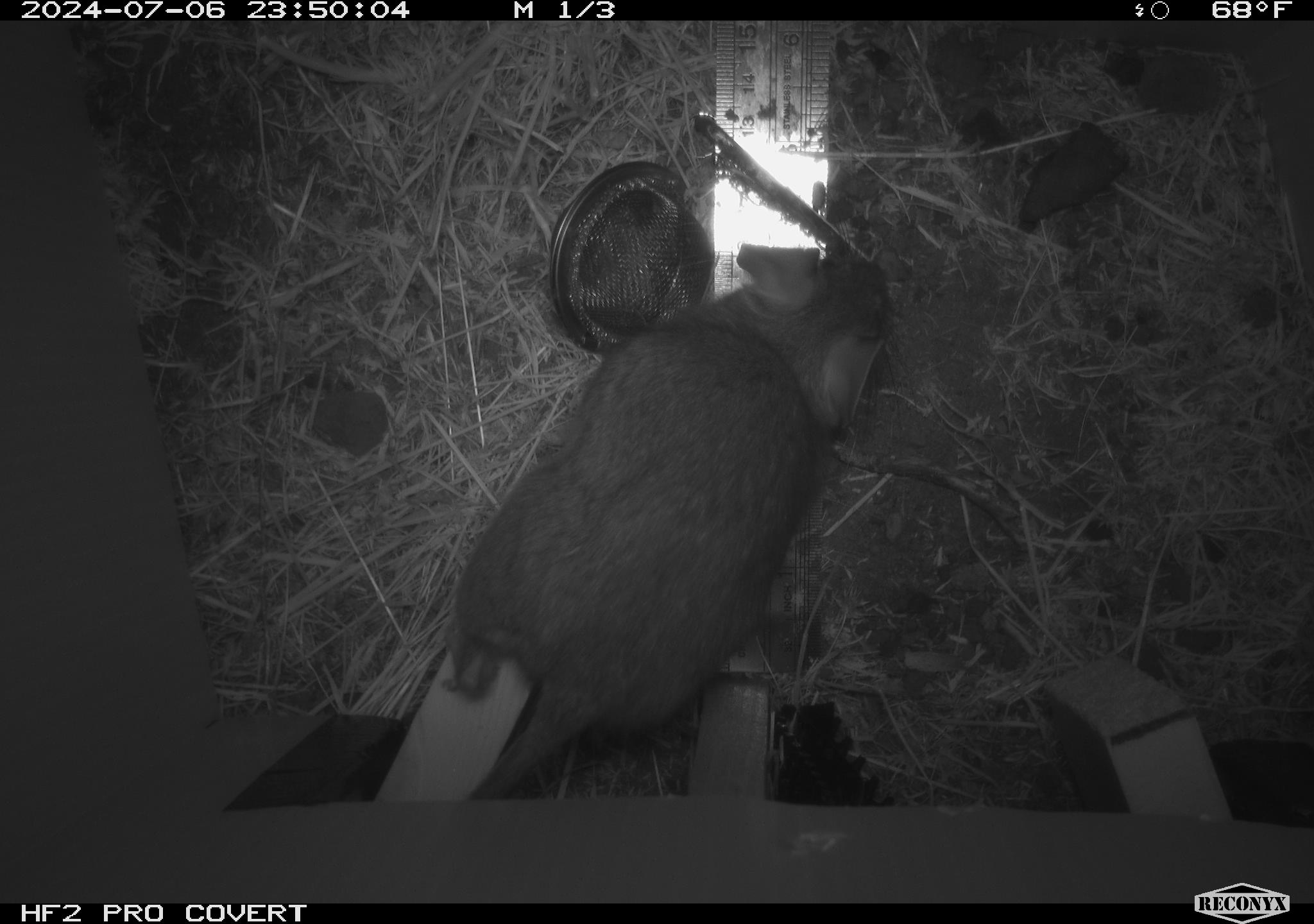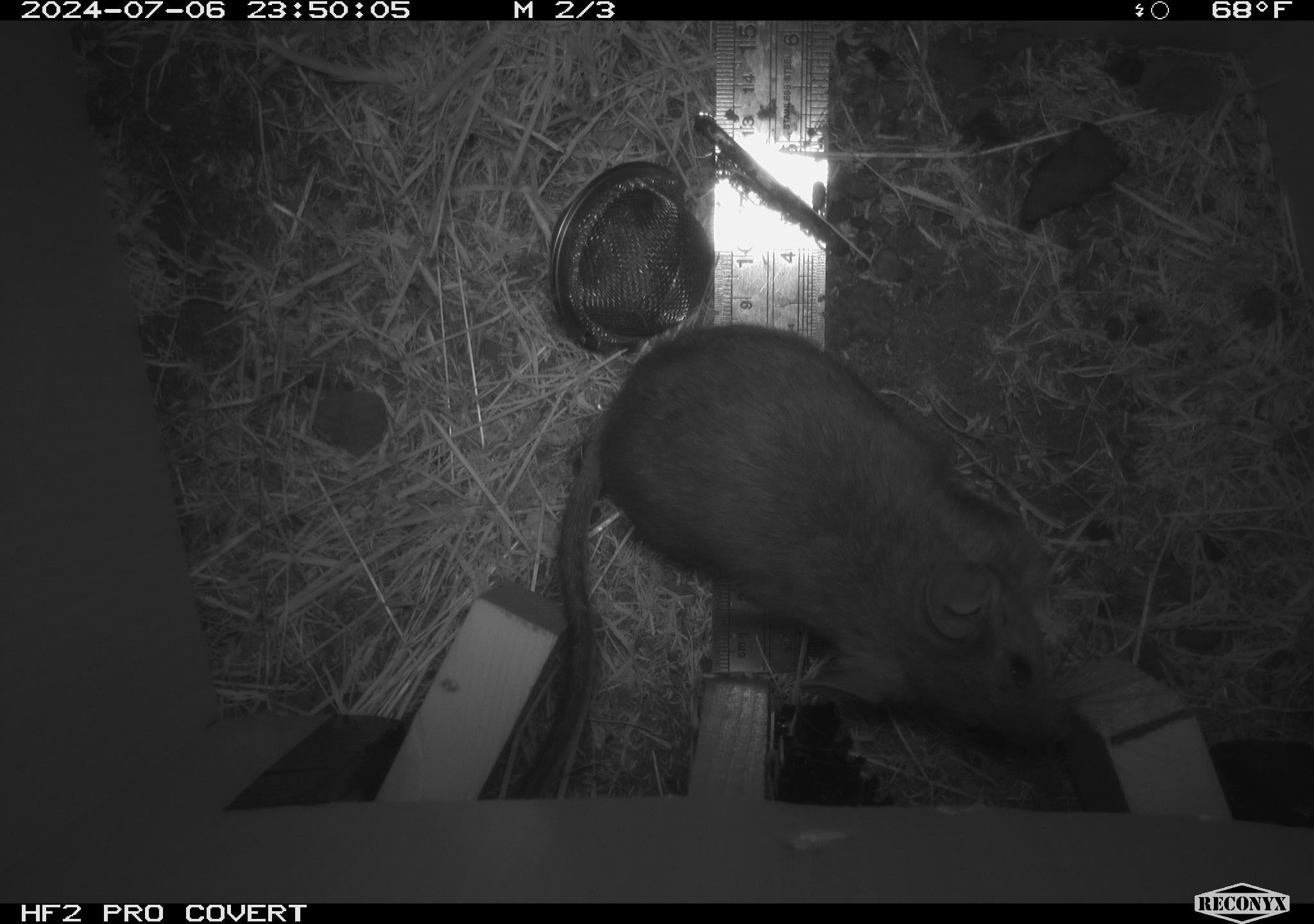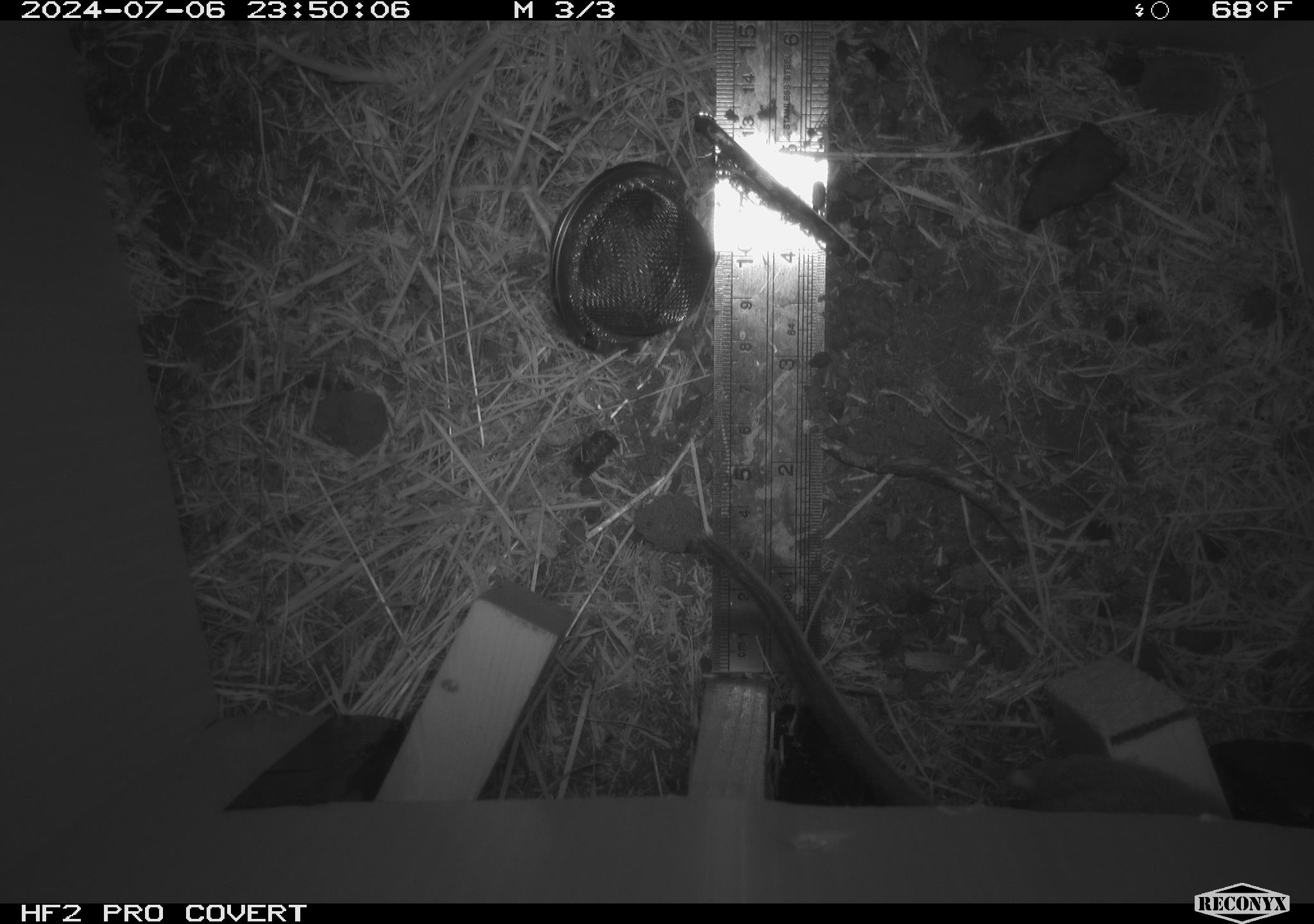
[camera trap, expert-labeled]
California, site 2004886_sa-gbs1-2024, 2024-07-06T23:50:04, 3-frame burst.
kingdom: Animalia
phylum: Chordata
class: Mammalia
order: Rodentia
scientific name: Rodentia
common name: woodrat or rat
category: woodrat or rat species